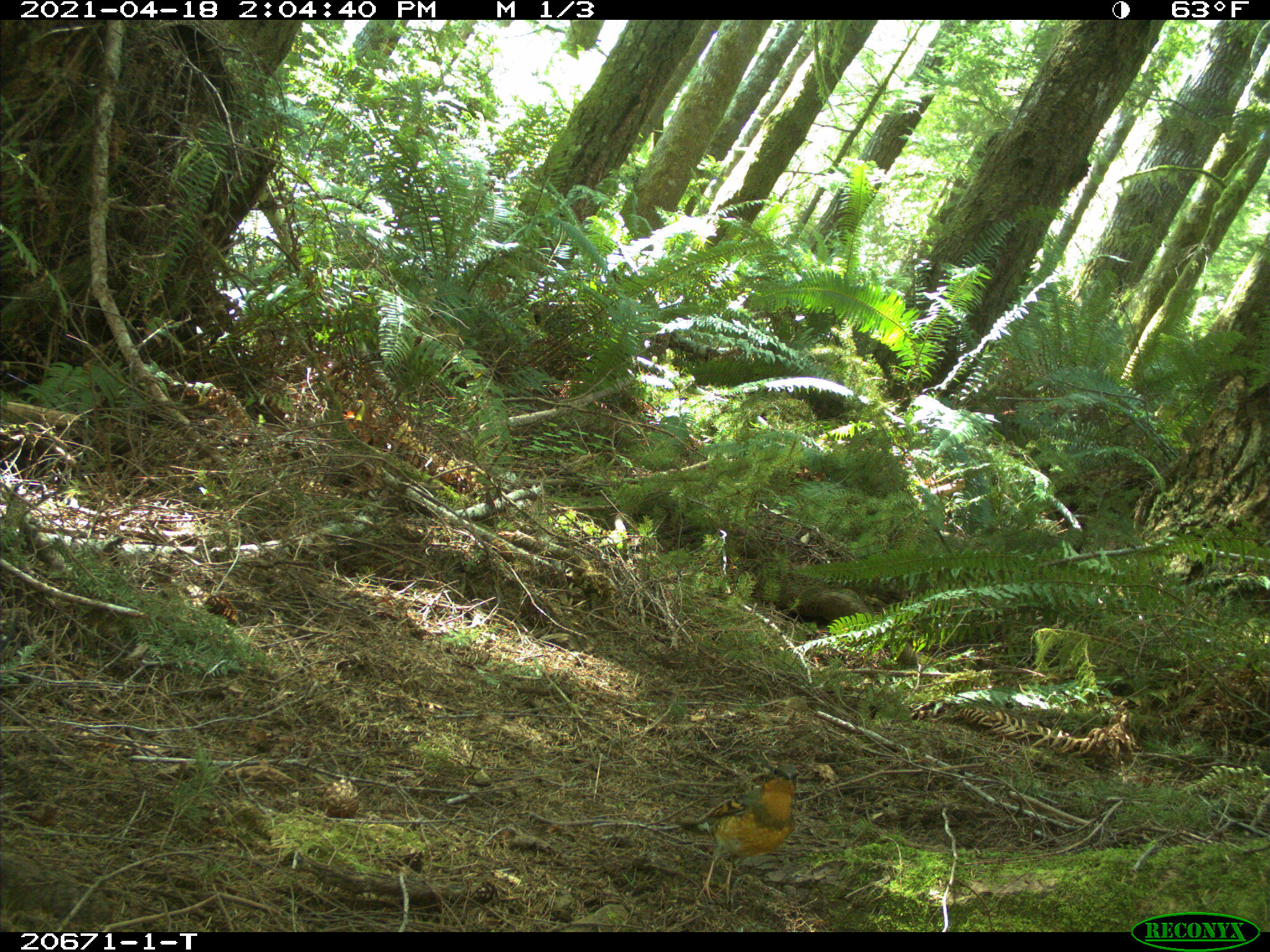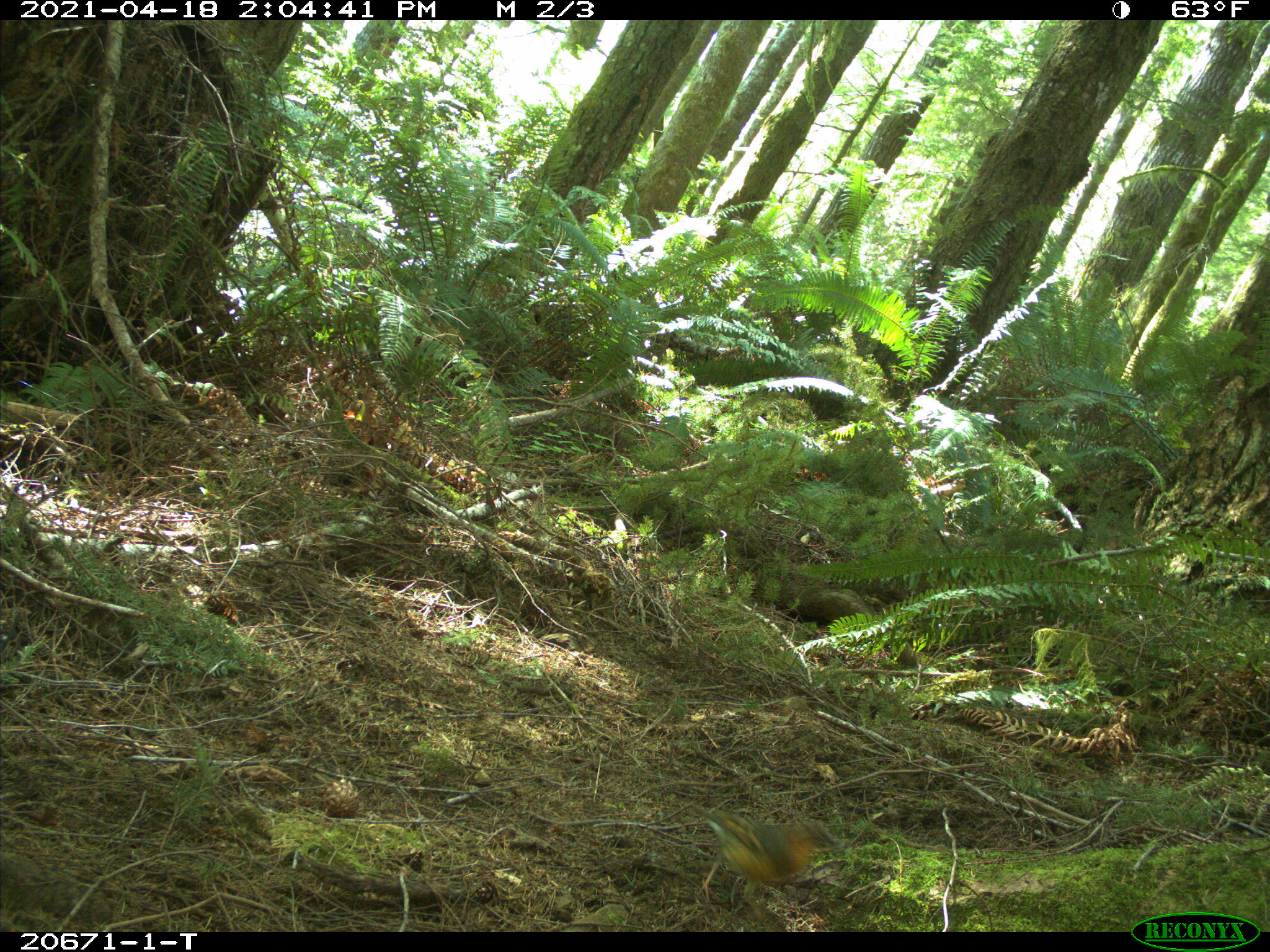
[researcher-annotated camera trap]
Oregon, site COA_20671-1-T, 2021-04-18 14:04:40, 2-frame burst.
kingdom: Animalia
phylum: Chordata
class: Aves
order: Passeriformes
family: Turdidae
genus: Ixoreus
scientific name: Ixoreus naevius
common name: varied thrush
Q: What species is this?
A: Varied thrush (Ixoreus naevius).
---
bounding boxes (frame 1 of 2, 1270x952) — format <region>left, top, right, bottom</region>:
varied thrush: <region>668, 748, 842, 915</region>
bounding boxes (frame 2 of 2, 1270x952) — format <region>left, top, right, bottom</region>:
varied thrush: <region>652, 783, 868, 922</region>